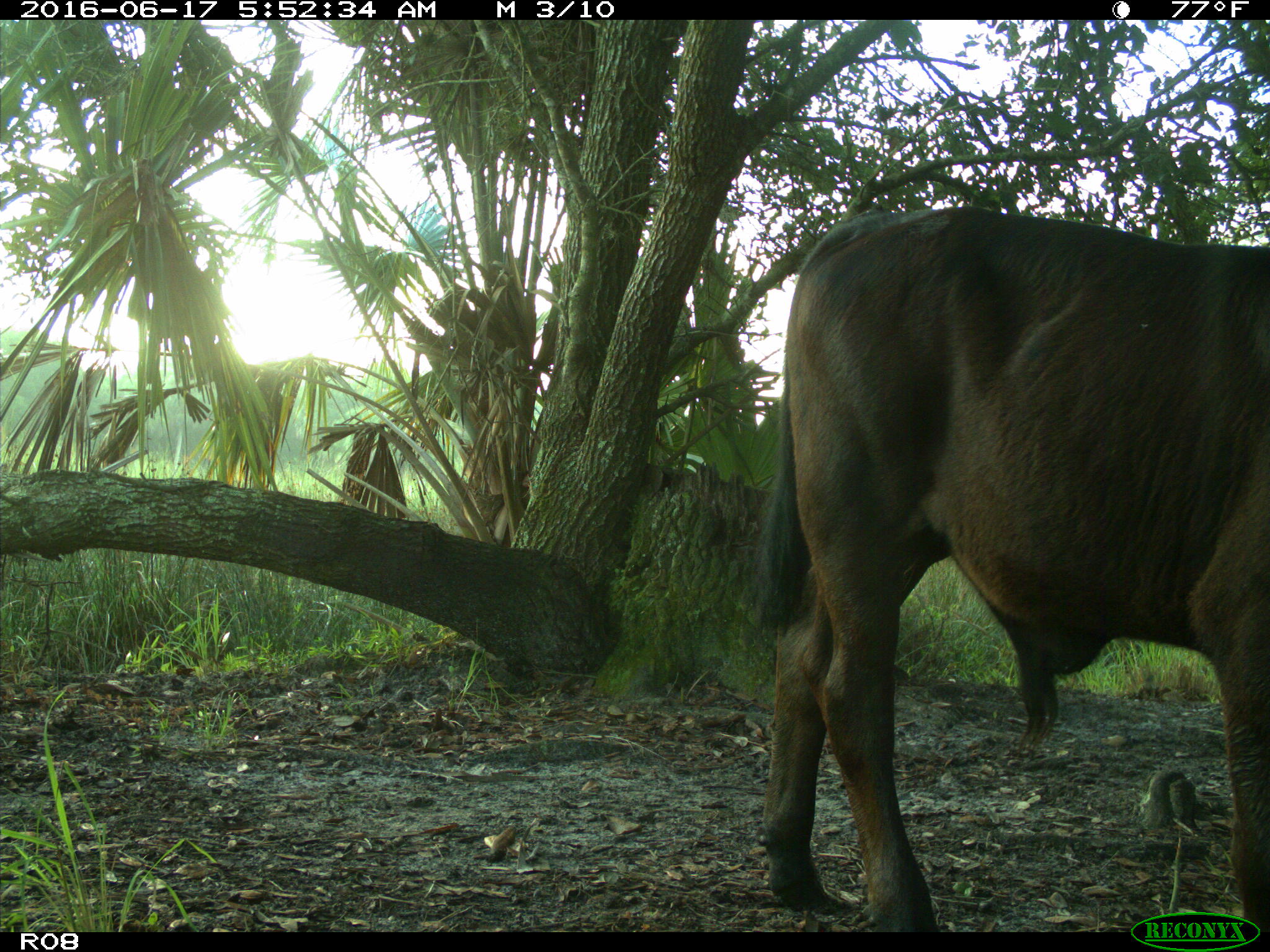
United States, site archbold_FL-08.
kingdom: Animalia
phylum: Chordata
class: Mammalia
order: Artiodactyla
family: Bovidae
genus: Bos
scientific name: Bos taurus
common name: domestic cow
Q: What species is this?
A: Bos taurus (domestic cow).